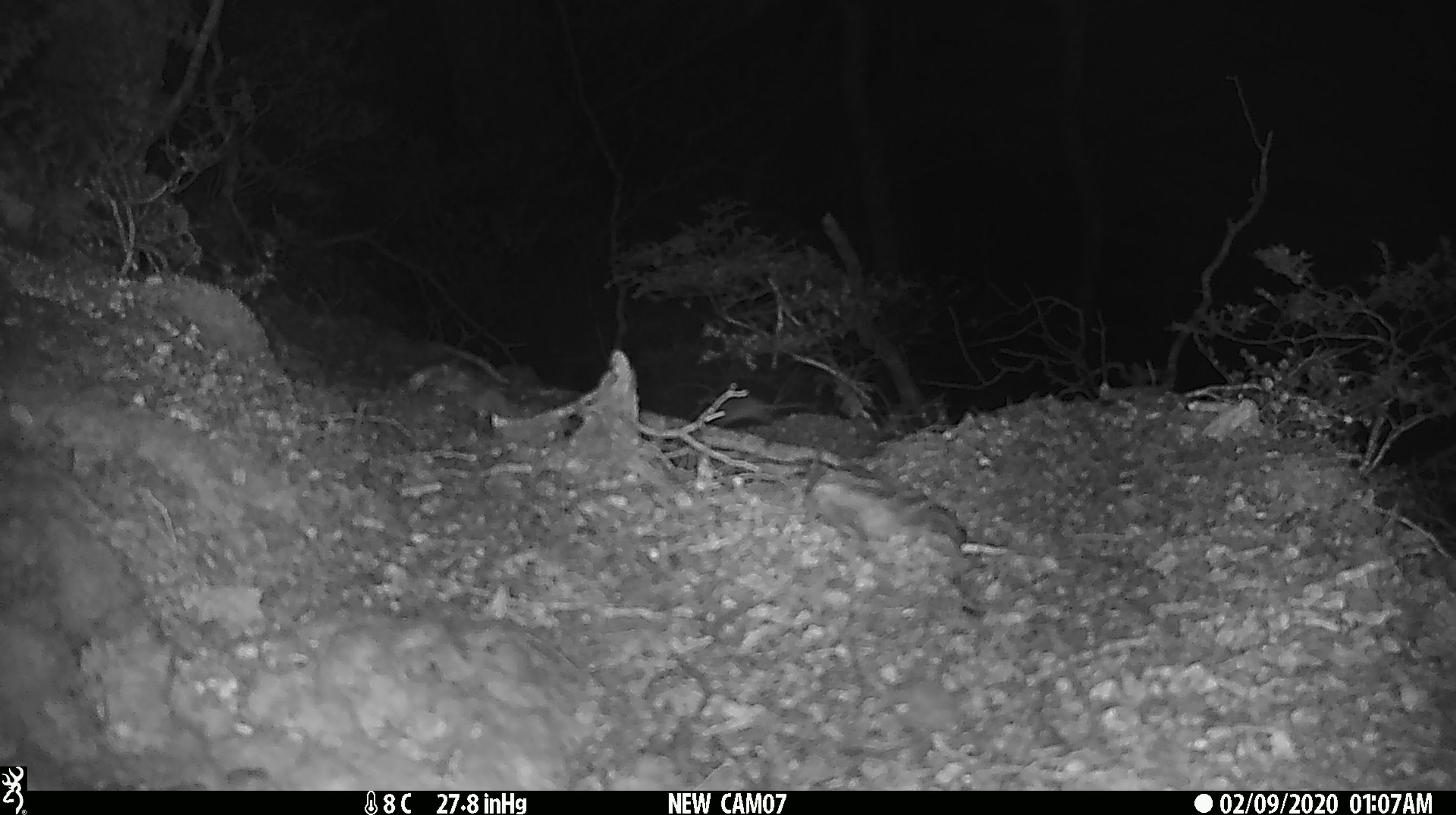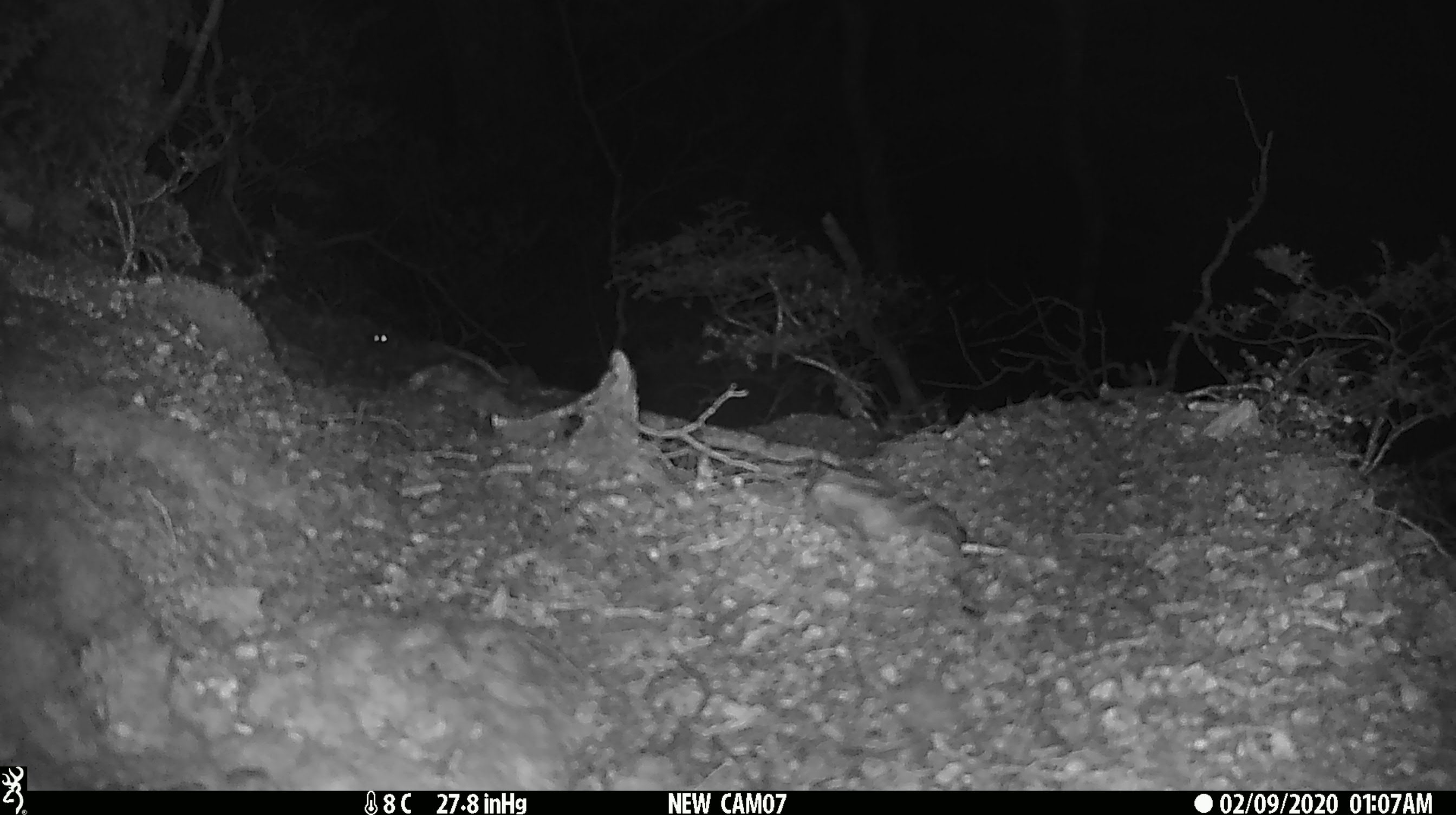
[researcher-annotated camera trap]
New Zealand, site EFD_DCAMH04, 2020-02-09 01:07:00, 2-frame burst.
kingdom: Animalia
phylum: Chordata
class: Mammalia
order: Rodentia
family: Muridae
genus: Mus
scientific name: Mus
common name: mouse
Mouse (Mus).